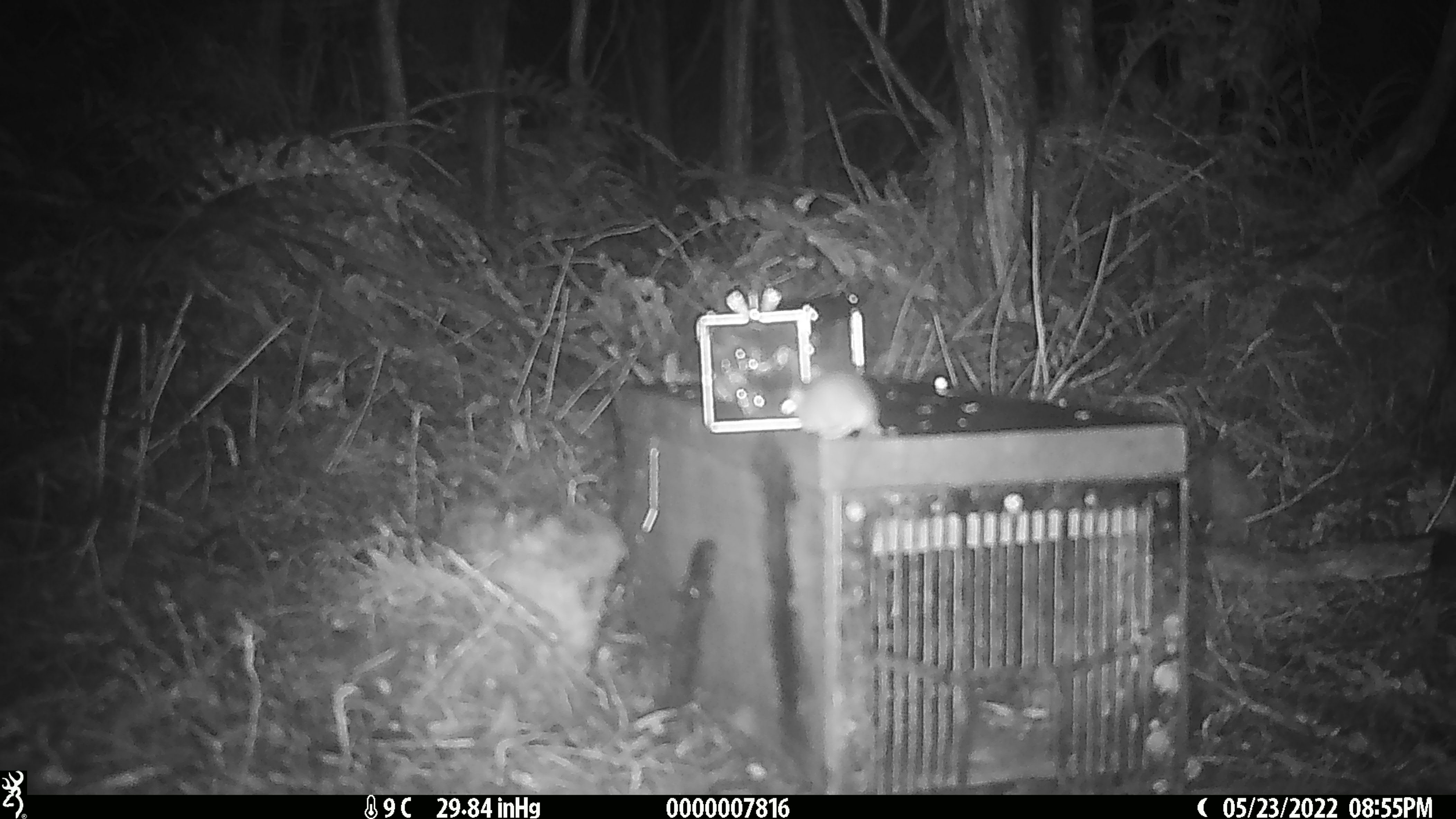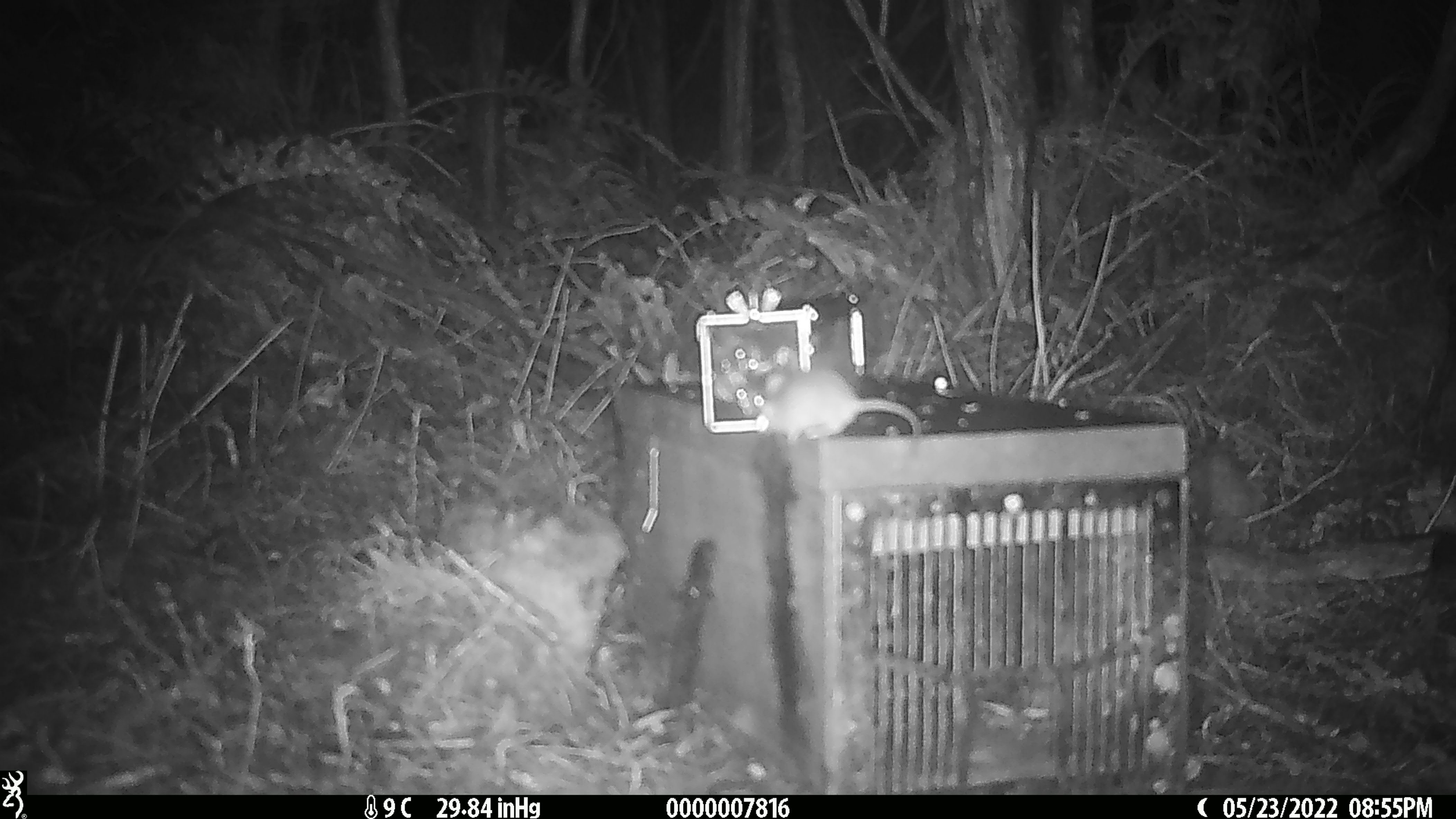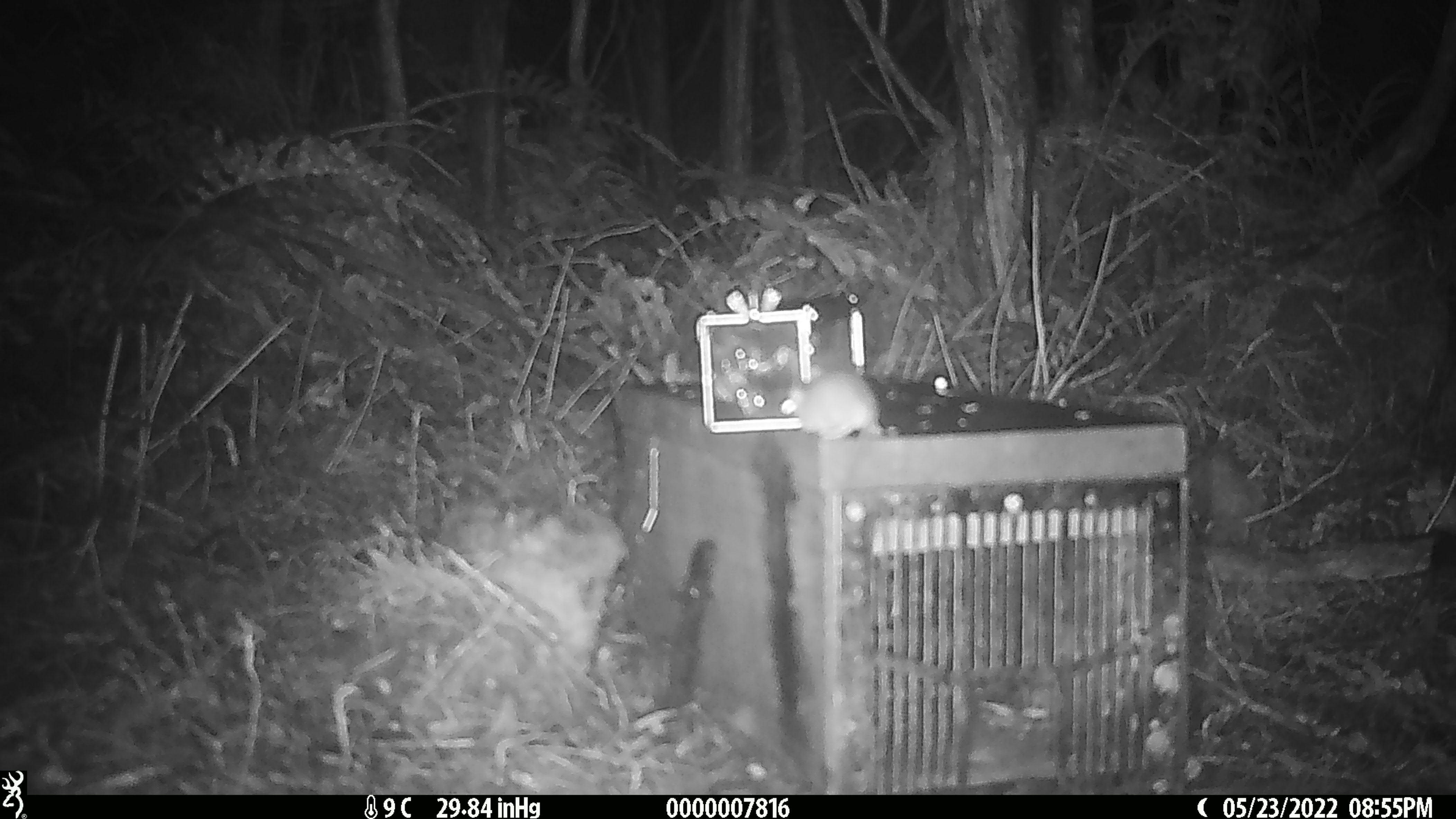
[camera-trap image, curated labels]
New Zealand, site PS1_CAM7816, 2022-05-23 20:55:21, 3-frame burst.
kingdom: Animalia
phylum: Chordata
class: Mammalia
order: Rodentia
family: Muridae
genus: Mus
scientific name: Mus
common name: mouse